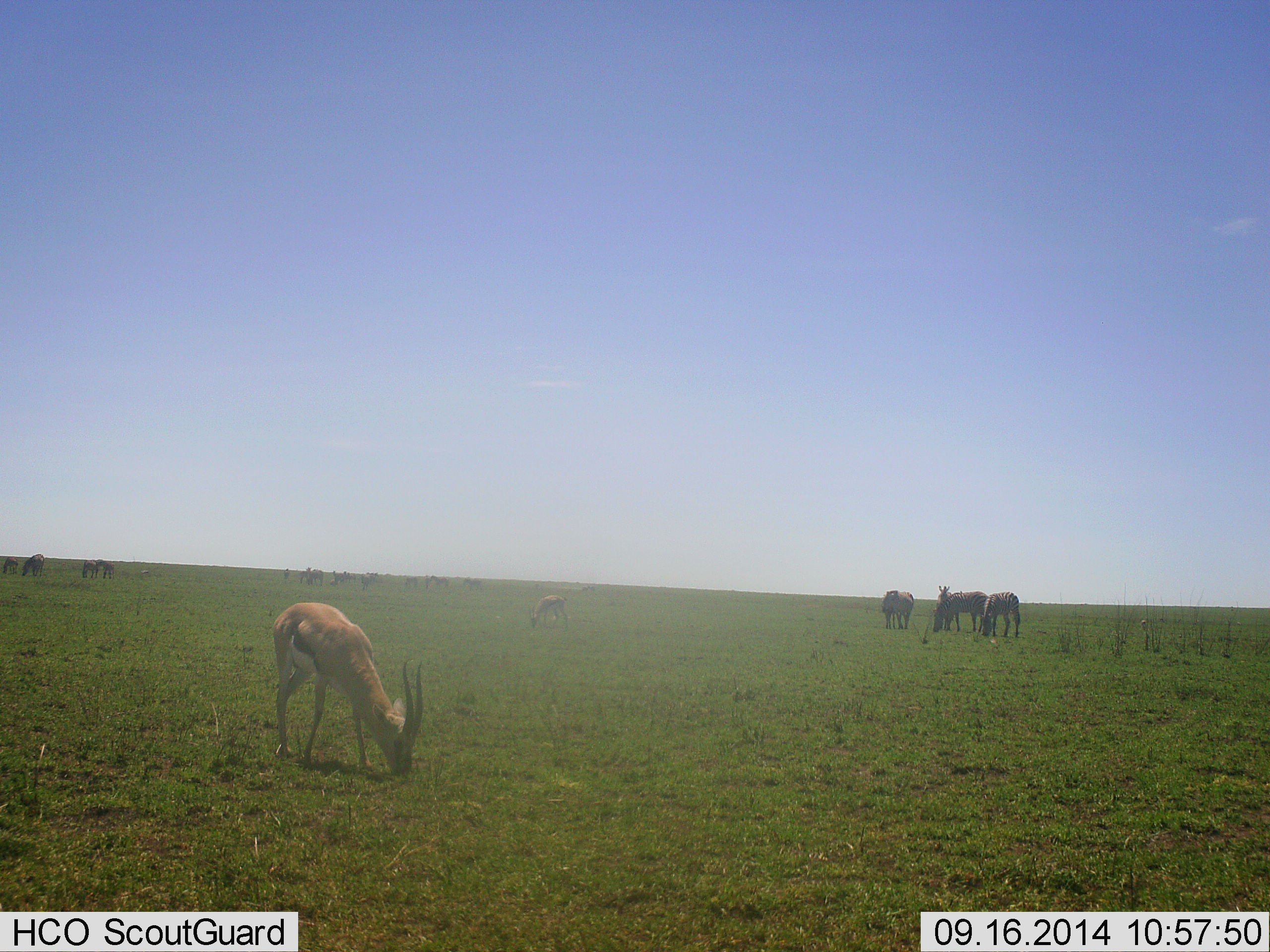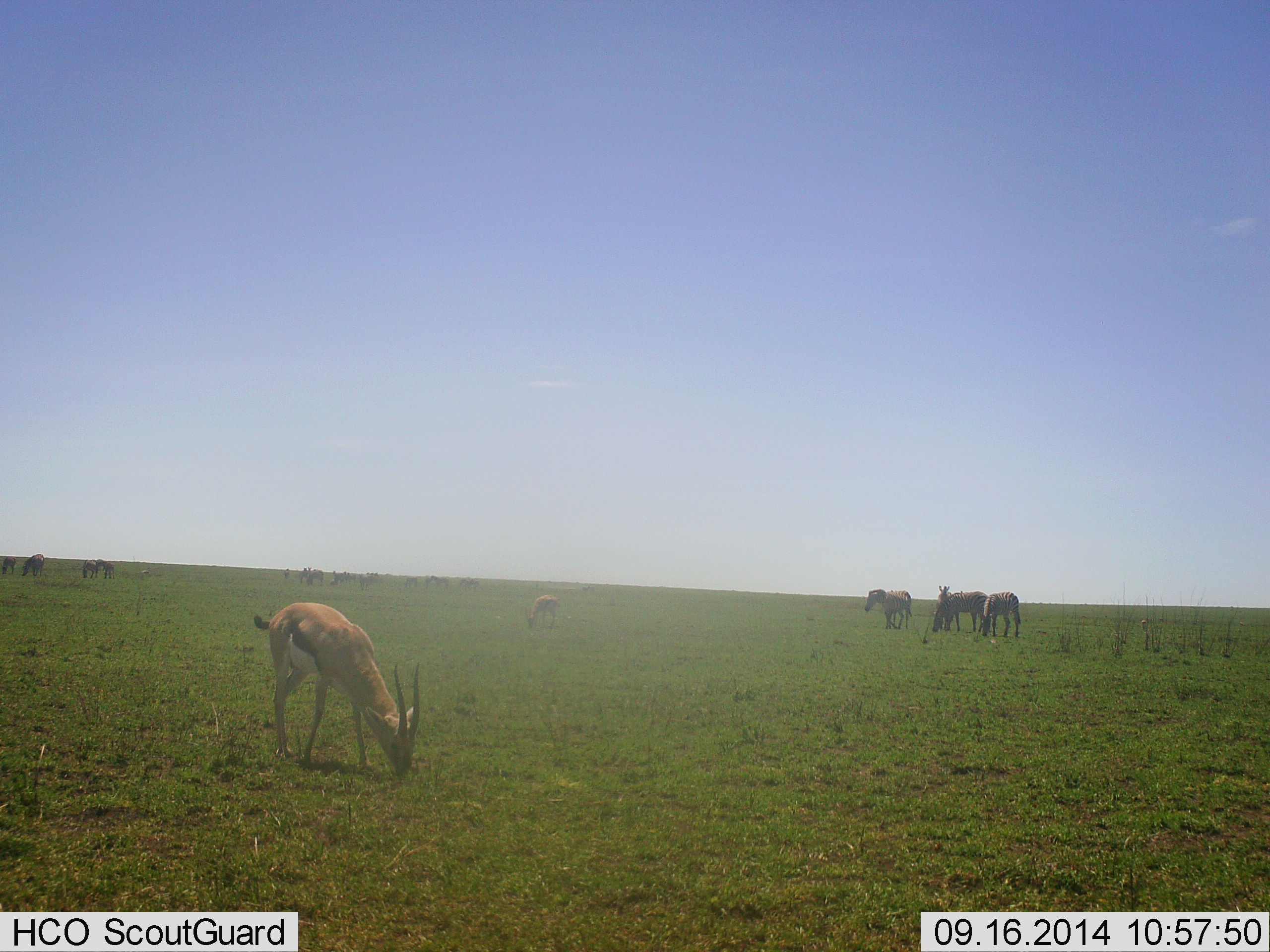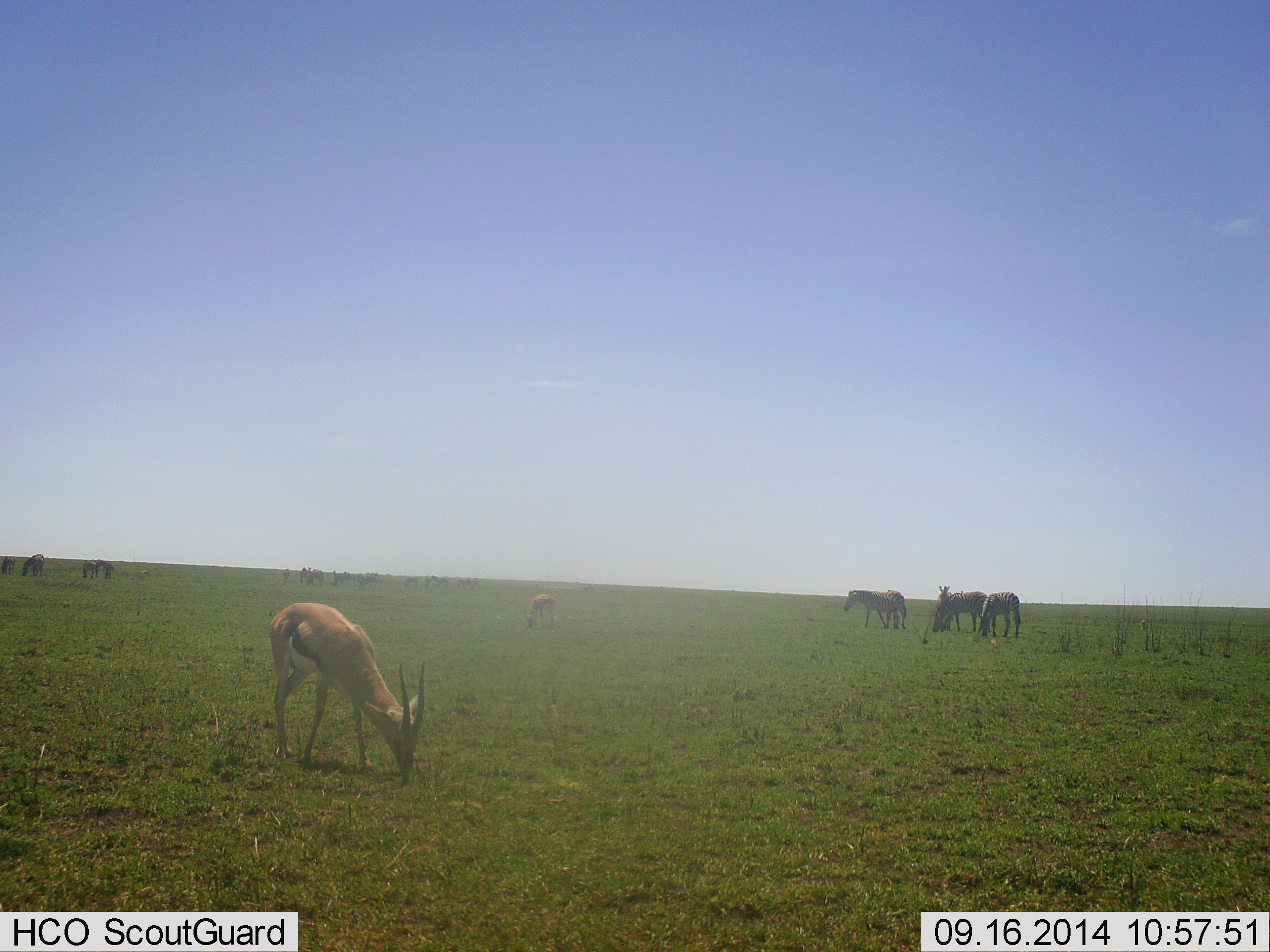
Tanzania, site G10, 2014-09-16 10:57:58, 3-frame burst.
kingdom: Animalia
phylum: Chordata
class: Mammalia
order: Artiodactyla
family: Bovidae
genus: Eudorcas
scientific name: Eudorcas thomsonii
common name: thomson's gazelle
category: gazellethomsons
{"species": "gazellethomsons (thomson's gazelle) (Eudorcas thomsonii)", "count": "2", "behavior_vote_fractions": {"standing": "31%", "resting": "0%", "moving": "0%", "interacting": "0%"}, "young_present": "0%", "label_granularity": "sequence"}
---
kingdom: Animalia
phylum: Chordata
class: Mammalia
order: Perissodactyla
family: Equidae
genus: Equus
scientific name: Equus quagga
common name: plains zebra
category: zebra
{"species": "zebra (plains zebra) (Equus quagga)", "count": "11-50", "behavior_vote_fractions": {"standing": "55%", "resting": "0%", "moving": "45%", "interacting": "0%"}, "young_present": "0%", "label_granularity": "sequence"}